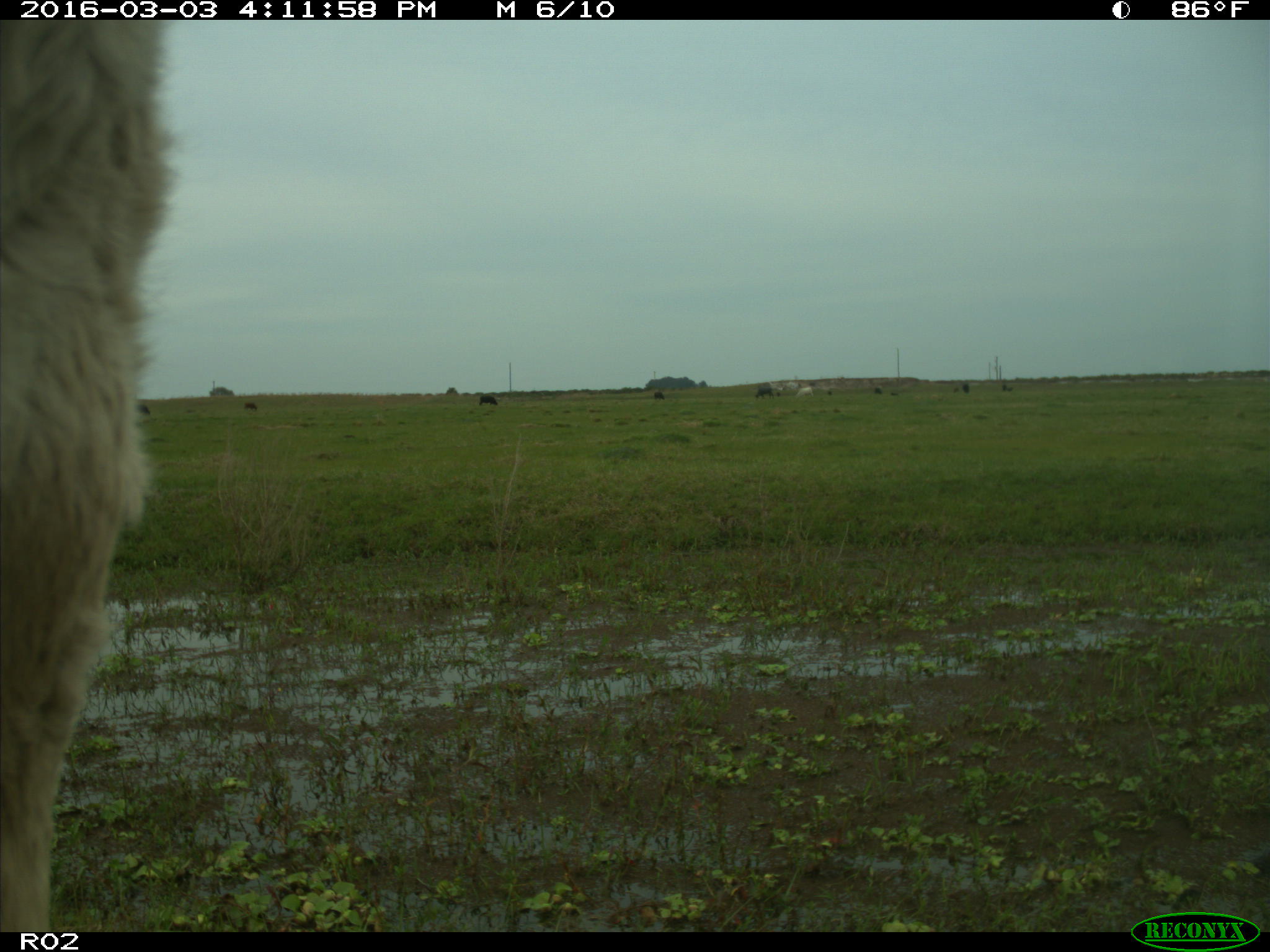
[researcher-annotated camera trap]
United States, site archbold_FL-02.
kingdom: Animalia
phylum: Chordata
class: Mammalia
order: Artiodactyla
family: Bovidae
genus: Bos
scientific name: Bos taurus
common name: domestic cow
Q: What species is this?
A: Bos taurus (domestic cow).